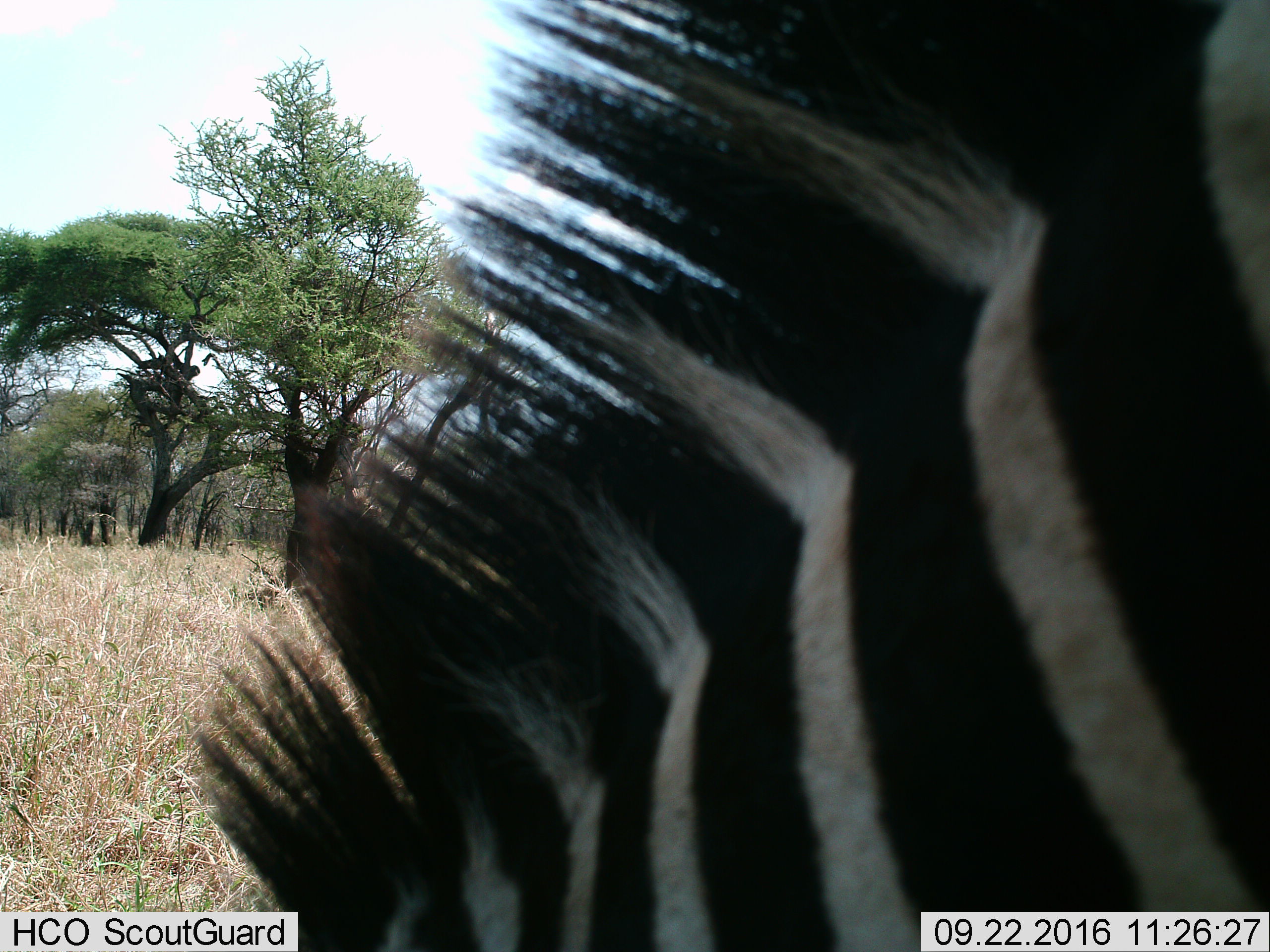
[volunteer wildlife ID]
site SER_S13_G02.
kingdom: Animalia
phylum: Chordata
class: Mammalia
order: Perissodactyla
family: Equidae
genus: Equus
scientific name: Equus quagga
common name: plains zebra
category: zebraplains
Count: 1.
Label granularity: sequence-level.